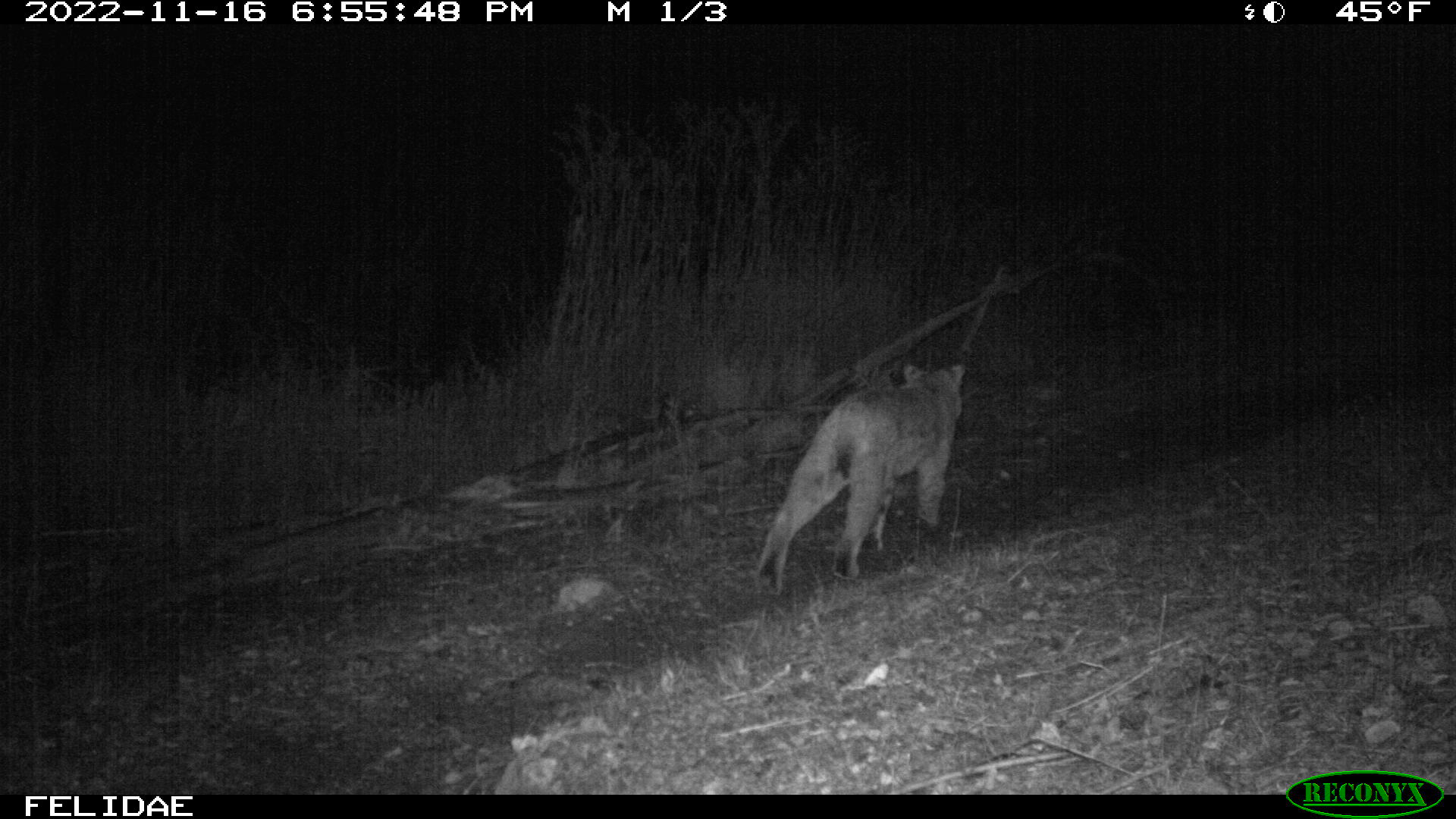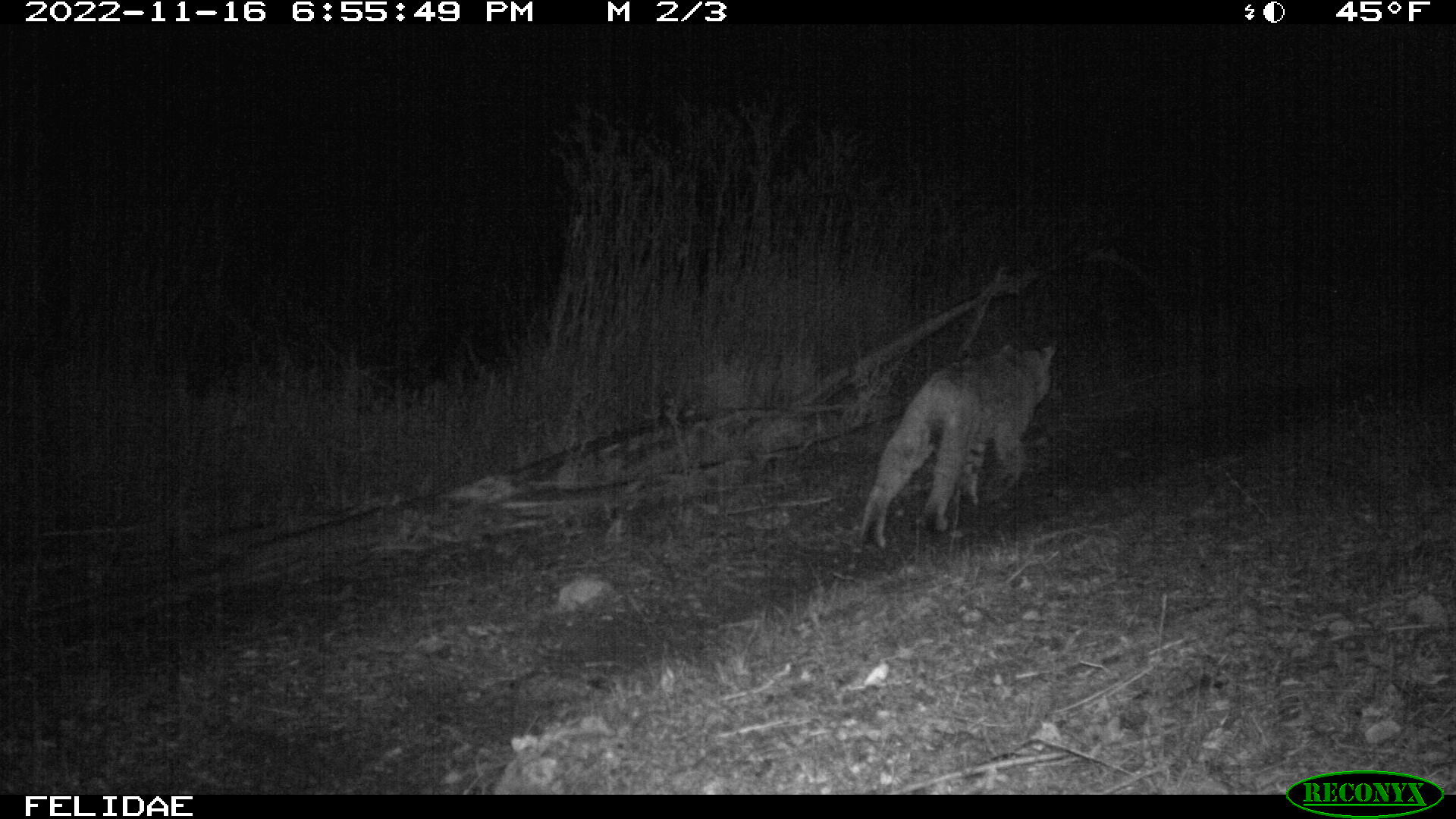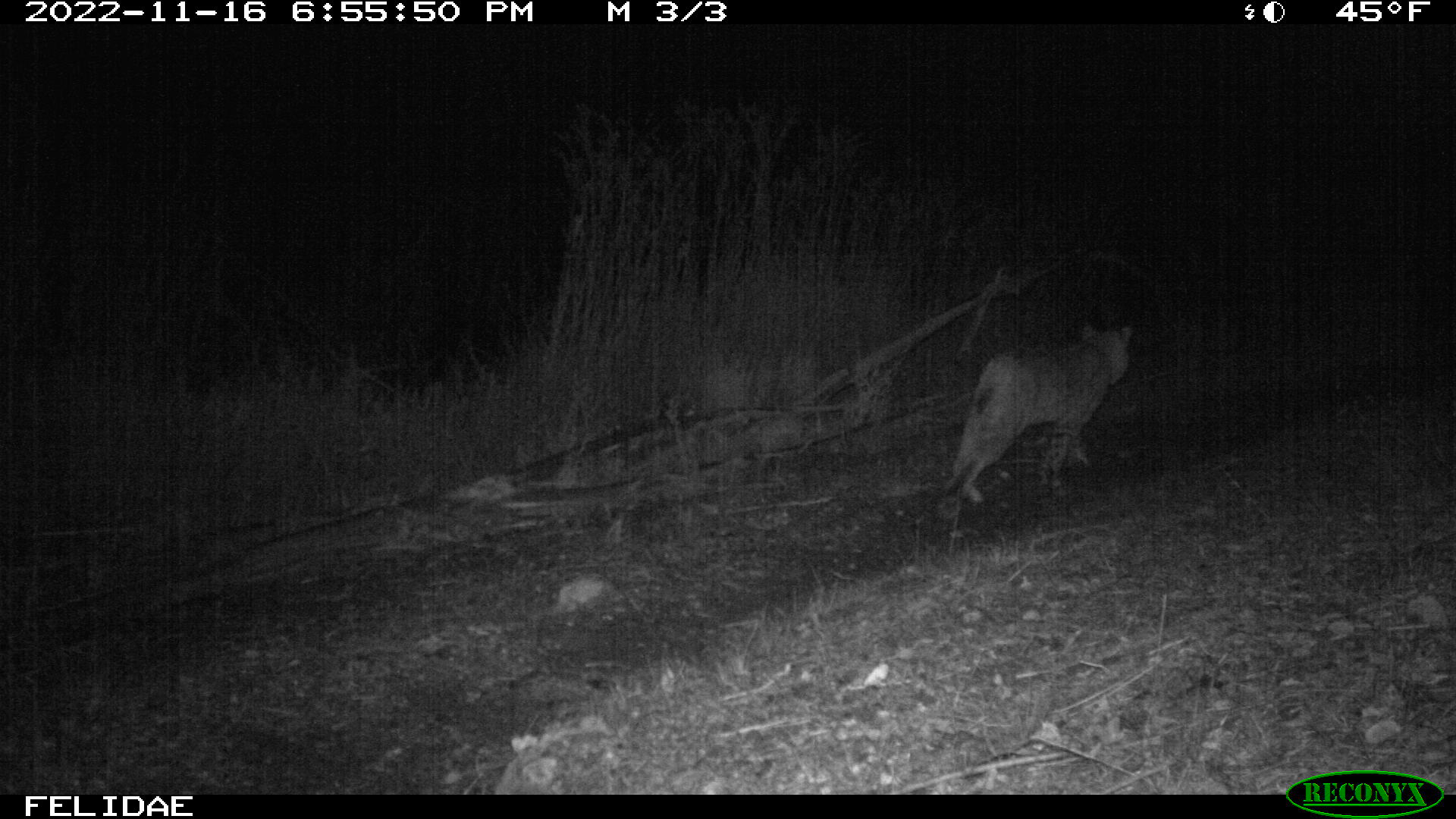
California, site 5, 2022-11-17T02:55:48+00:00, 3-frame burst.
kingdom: Animalia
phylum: Chordata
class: Mammalia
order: Carnivora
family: Felidae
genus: Lynx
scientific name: Lynx rufus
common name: bobcat